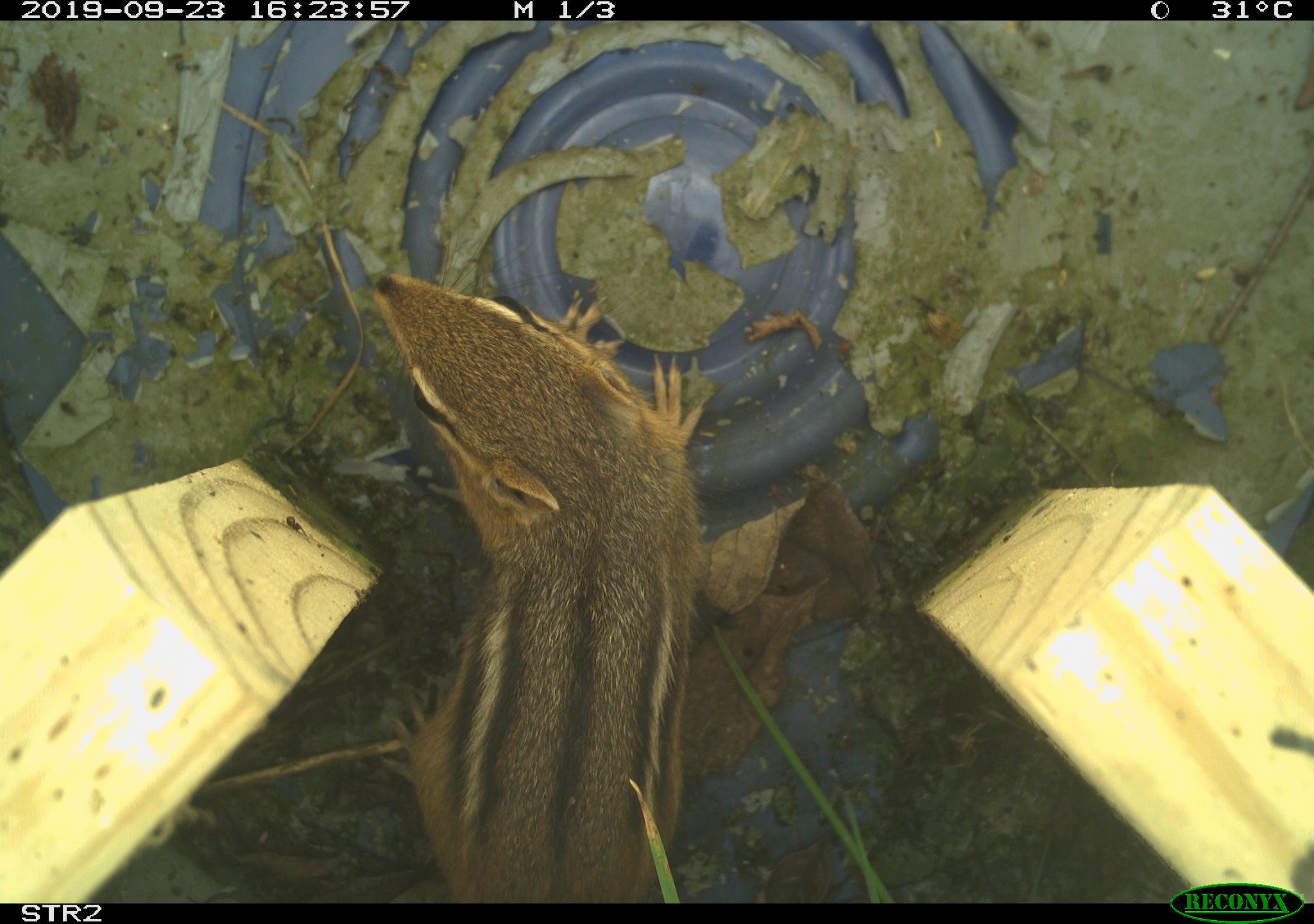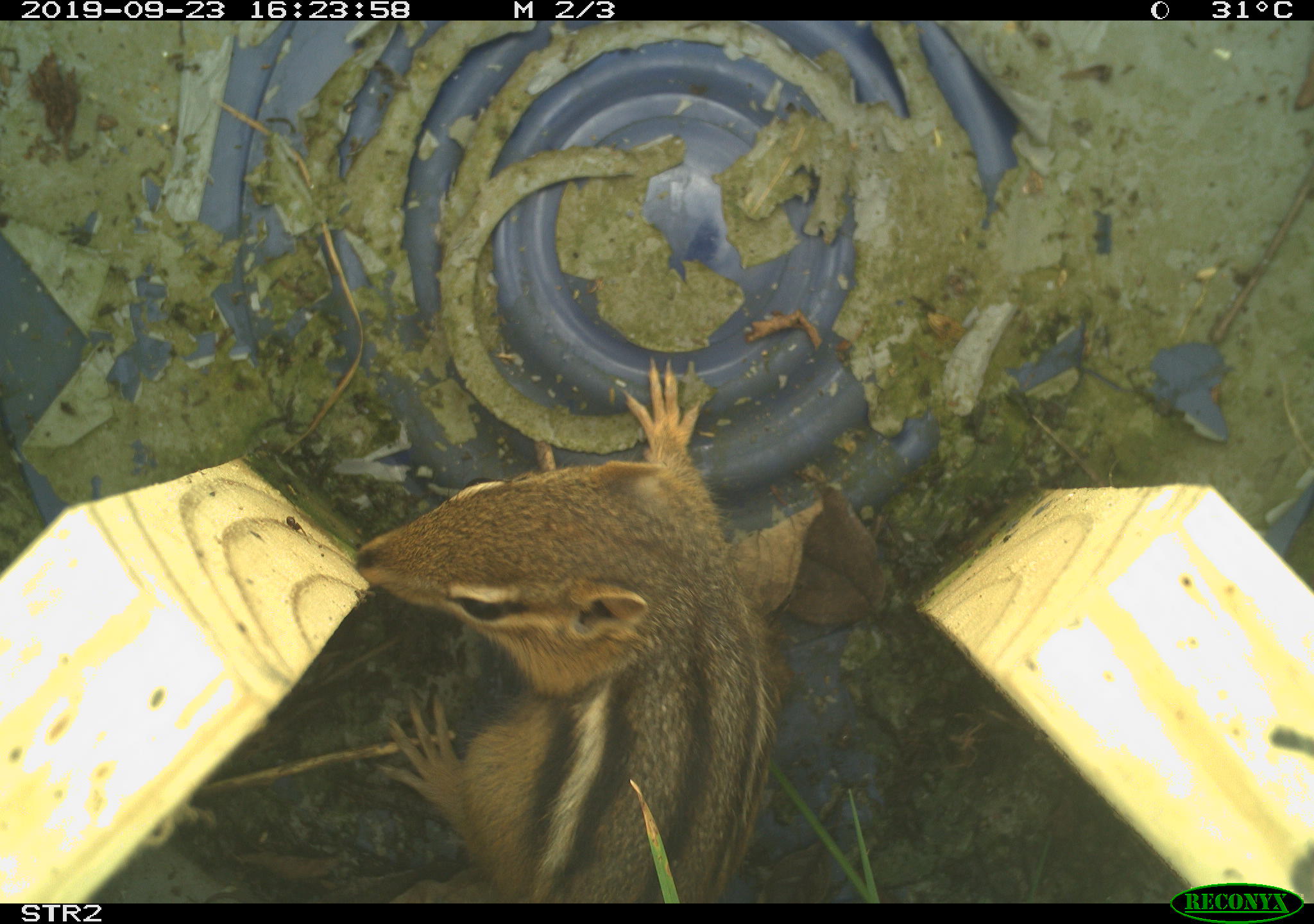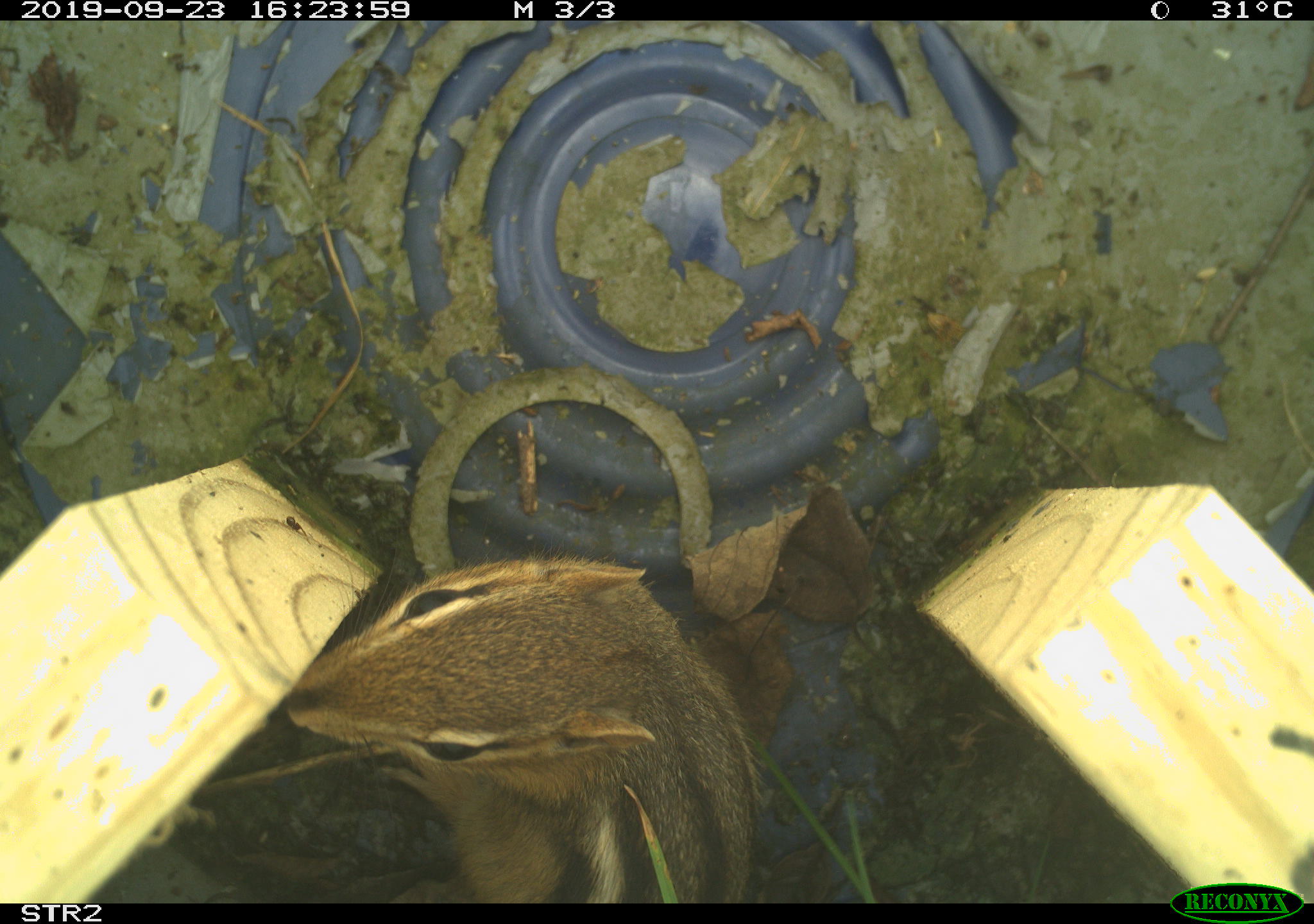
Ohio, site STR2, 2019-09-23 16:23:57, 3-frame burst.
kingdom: Animalia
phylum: Chordata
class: Mammalia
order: Rodentia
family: Sciuridae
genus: Tamias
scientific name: Tamias striatus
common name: eastern chipmunk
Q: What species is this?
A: Eastern chipmunk (Tamias striatus).